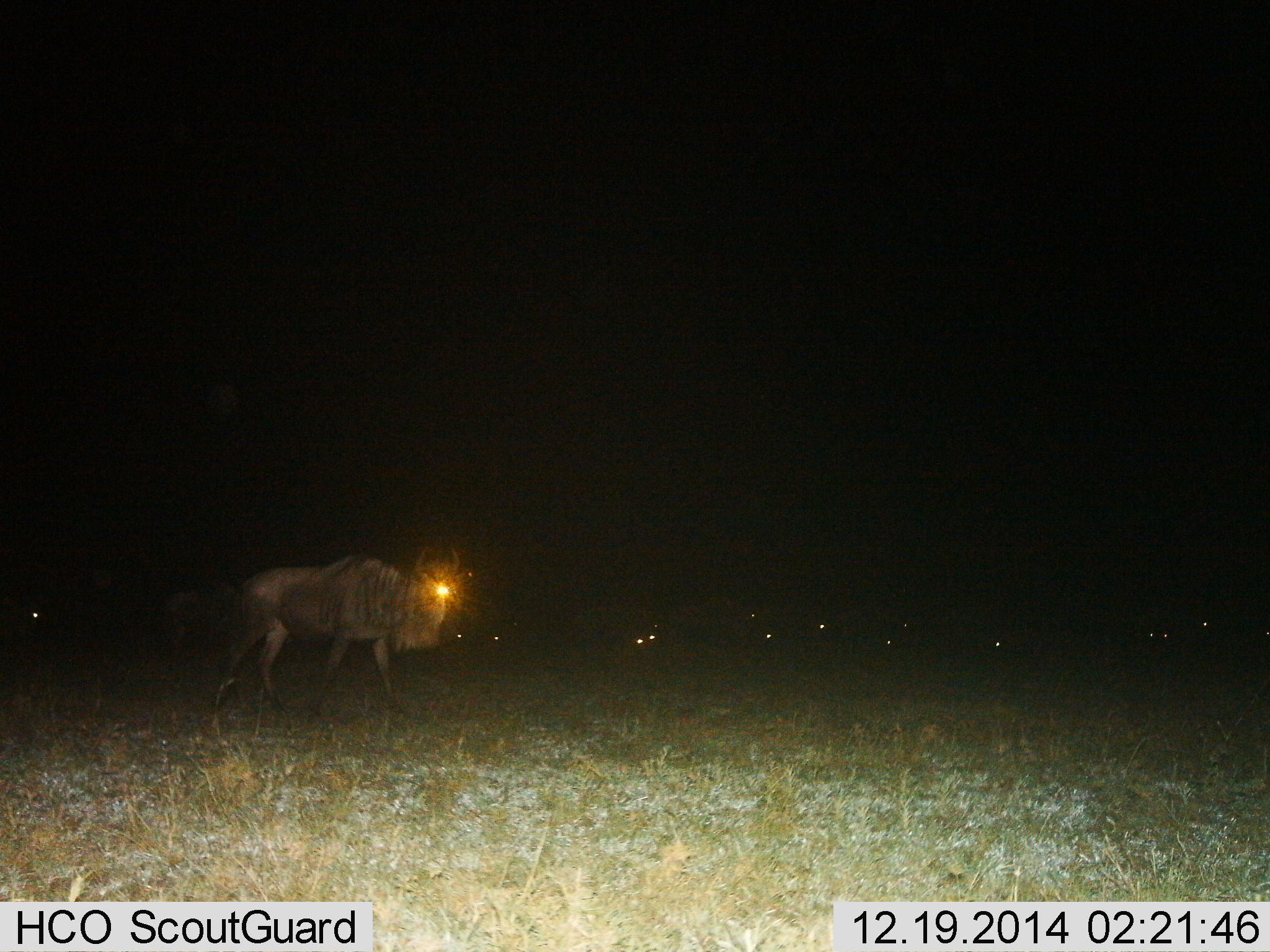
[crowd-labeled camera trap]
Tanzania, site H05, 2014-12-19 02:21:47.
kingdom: Animalia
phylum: Chordata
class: Mammalia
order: Artiodactyla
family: Bovidae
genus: Connochaetes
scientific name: Connochaetes taurinus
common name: blue wildebeest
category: wildebeest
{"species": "wildebeest (blue wildebeest) (Connochaetes taurinus)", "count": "11-50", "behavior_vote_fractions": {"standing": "30%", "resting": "30%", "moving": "70%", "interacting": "0%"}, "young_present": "0%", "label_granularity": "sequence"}